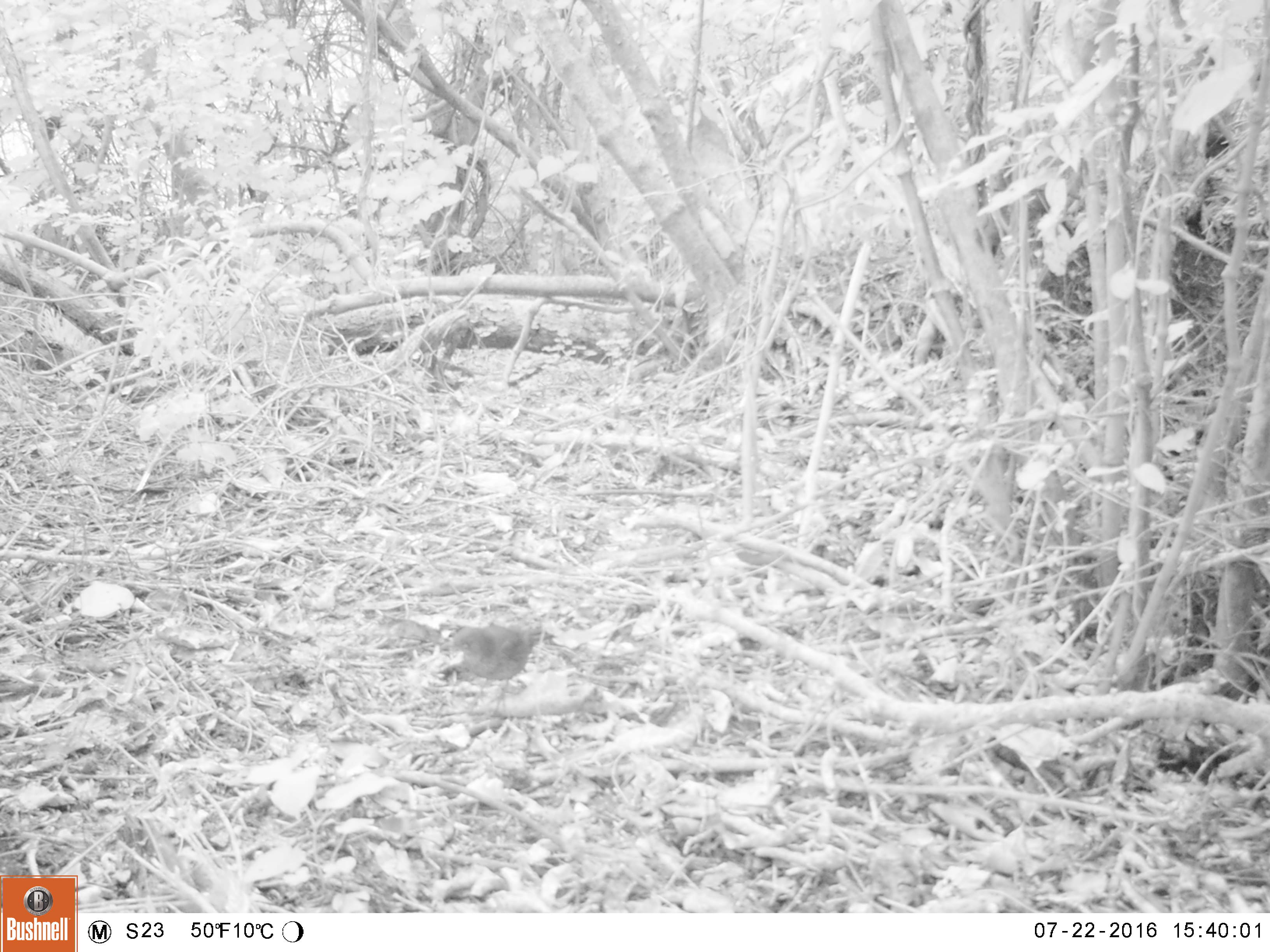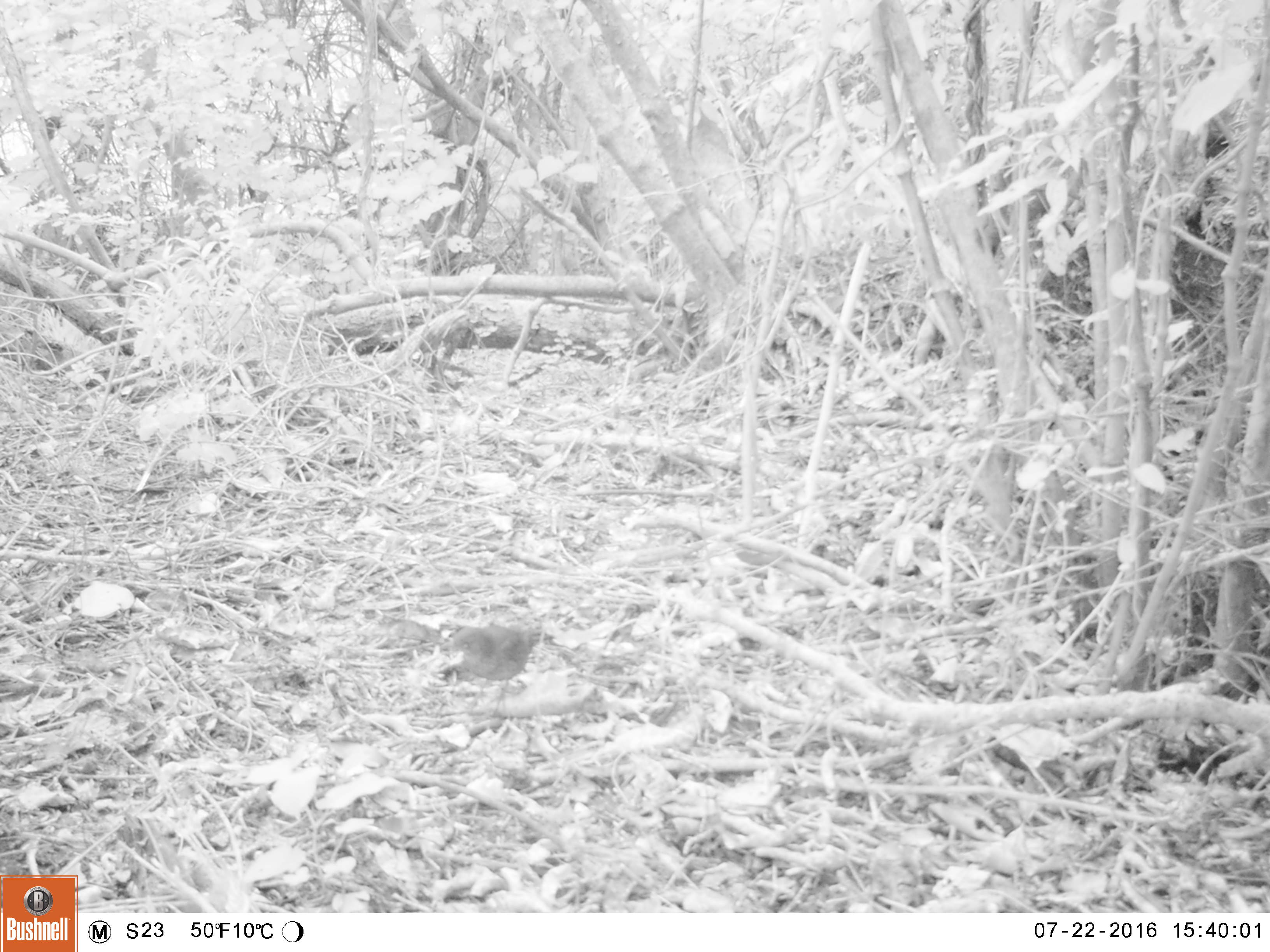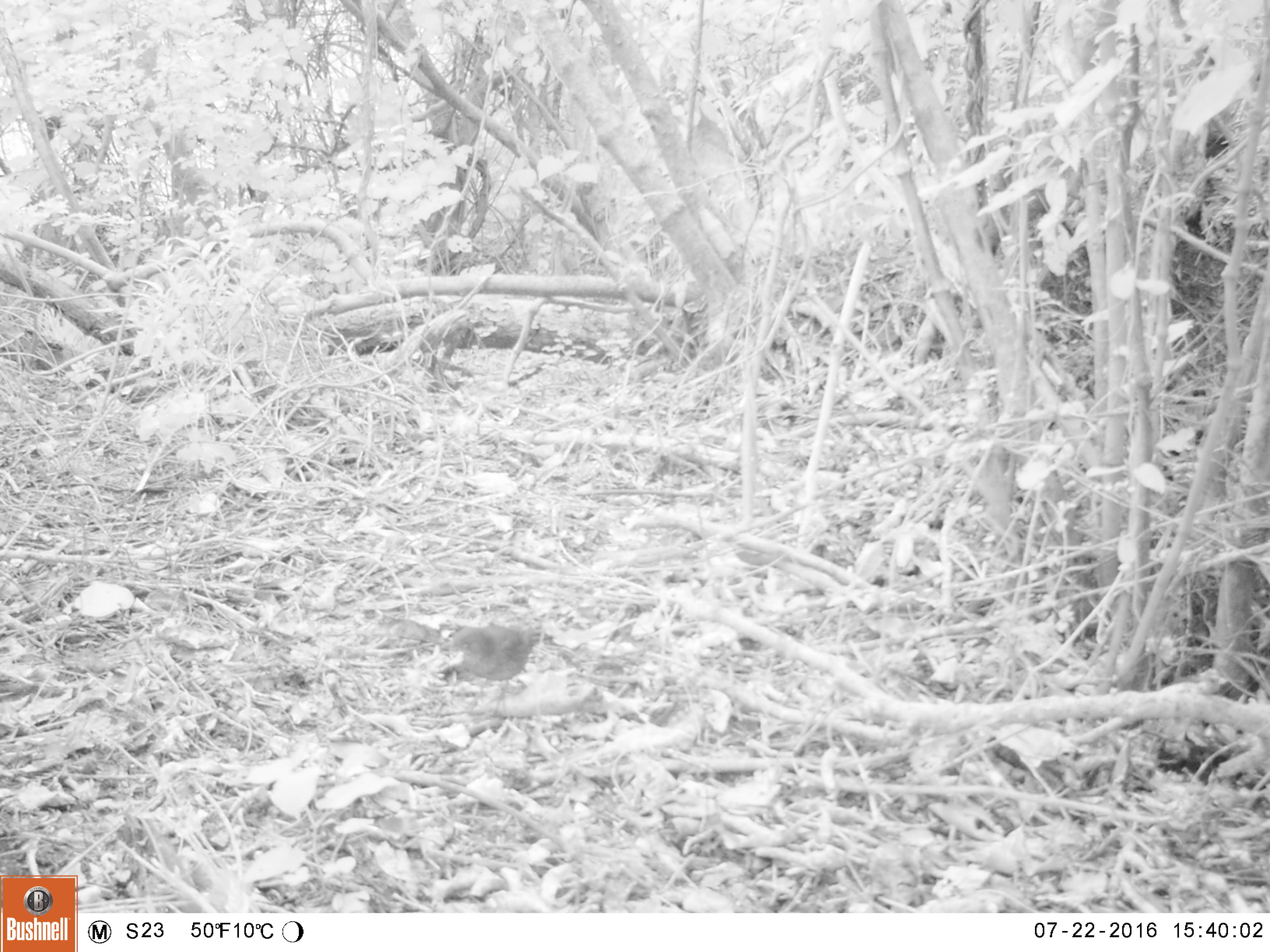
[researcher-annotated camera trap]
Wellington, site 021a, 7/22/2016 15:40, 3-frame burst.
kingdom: Animalia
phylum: Chordata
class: Aves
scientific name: Aves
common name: bird